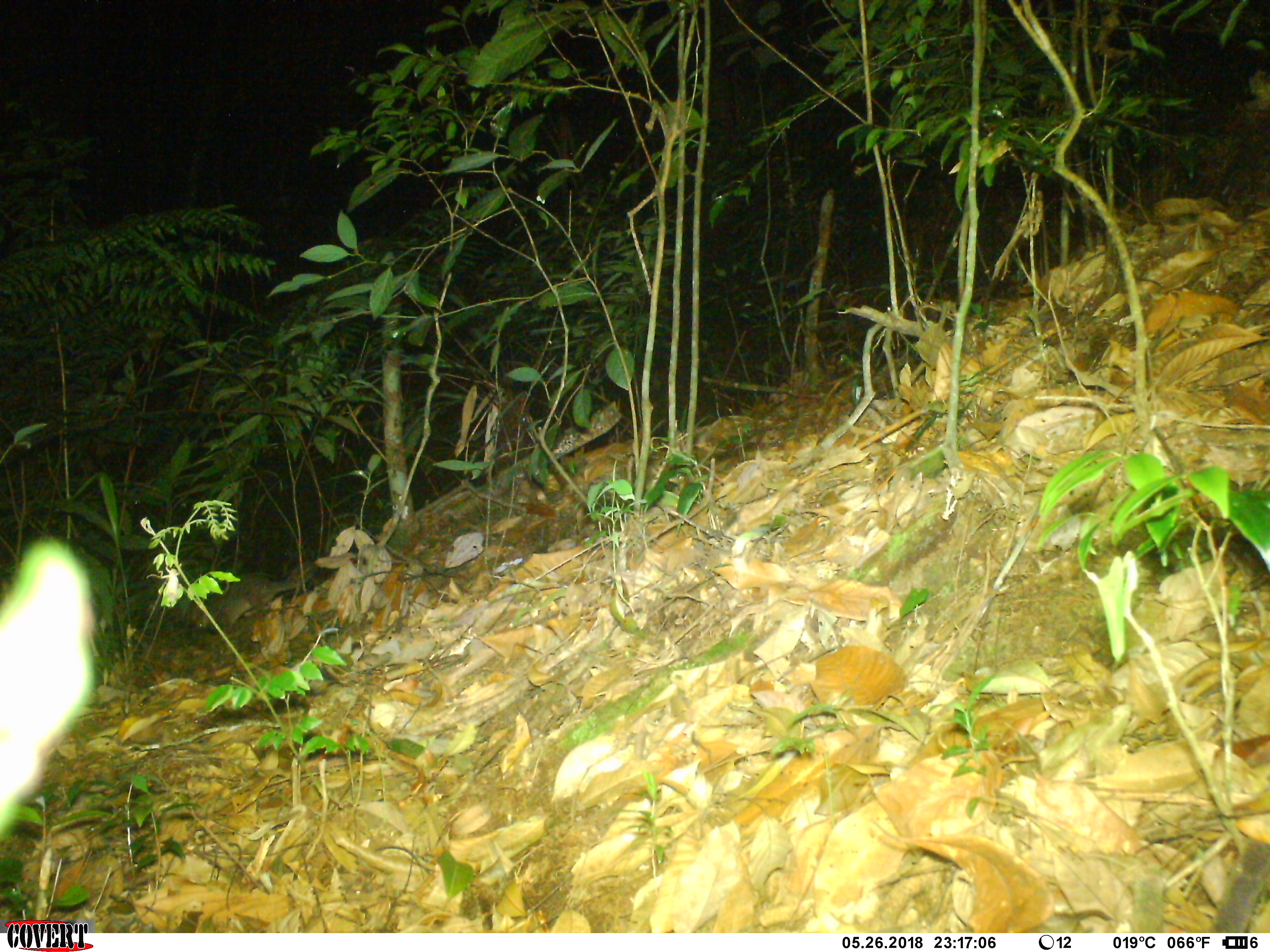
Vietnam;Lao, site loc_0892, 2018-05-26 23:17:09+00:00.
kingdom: Animalia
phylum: Chordata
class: Mammalia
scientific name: Mammalia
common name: mammal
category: unidentified small mammal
Unidentified small mammal (mammal) (Mammalia). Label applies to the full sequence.